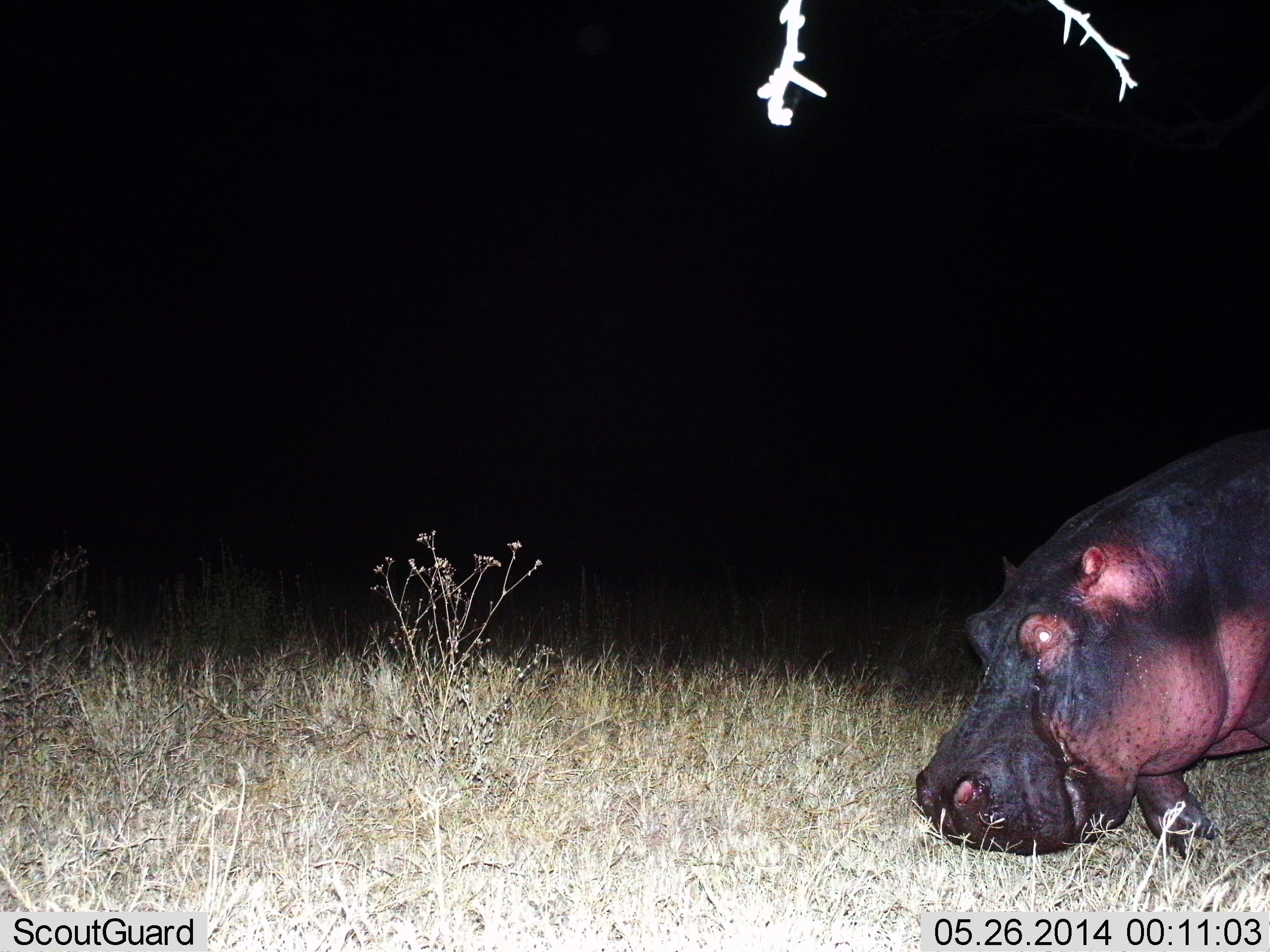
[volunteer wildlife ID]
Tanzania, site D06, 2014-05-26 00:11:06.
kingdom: Animalia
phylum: Chordata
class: Mammalia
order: Artiodactyla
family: Hippopotamidae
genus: Hippopotamus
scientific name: Hippopotamus amphibius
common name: hippopotamus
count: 1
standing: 20%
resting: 0%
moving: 60%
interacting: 0%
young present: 0%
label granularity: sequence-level